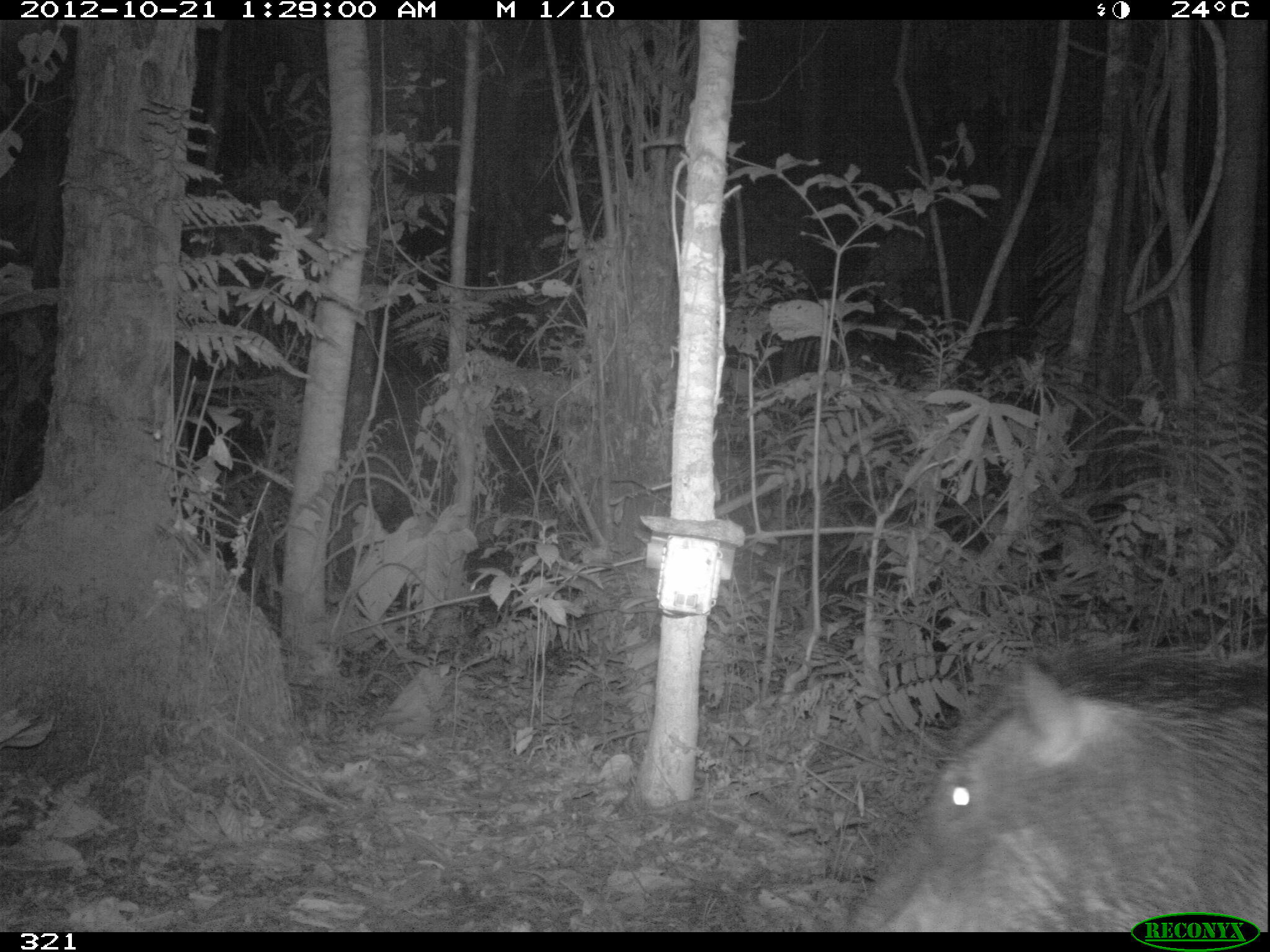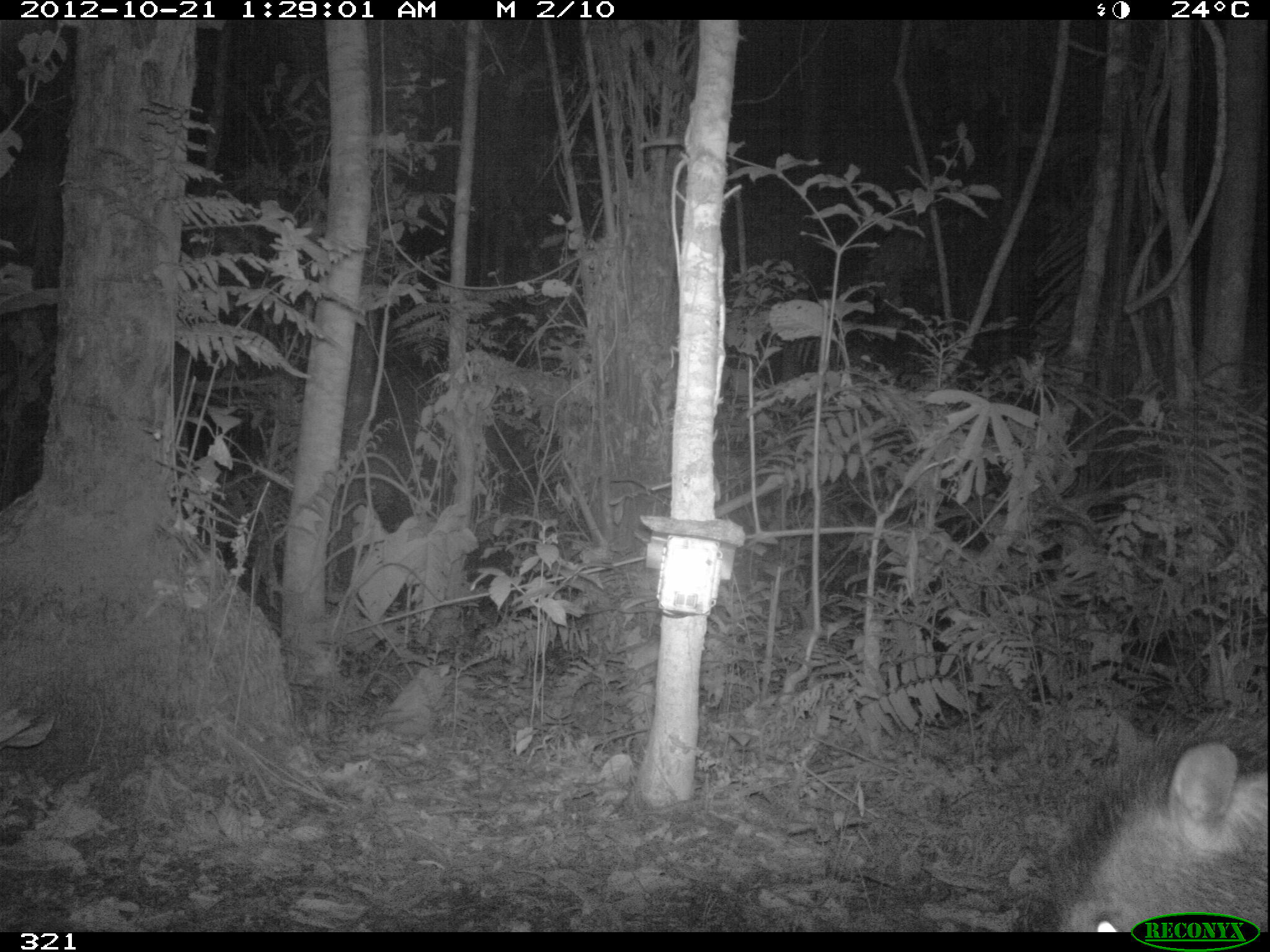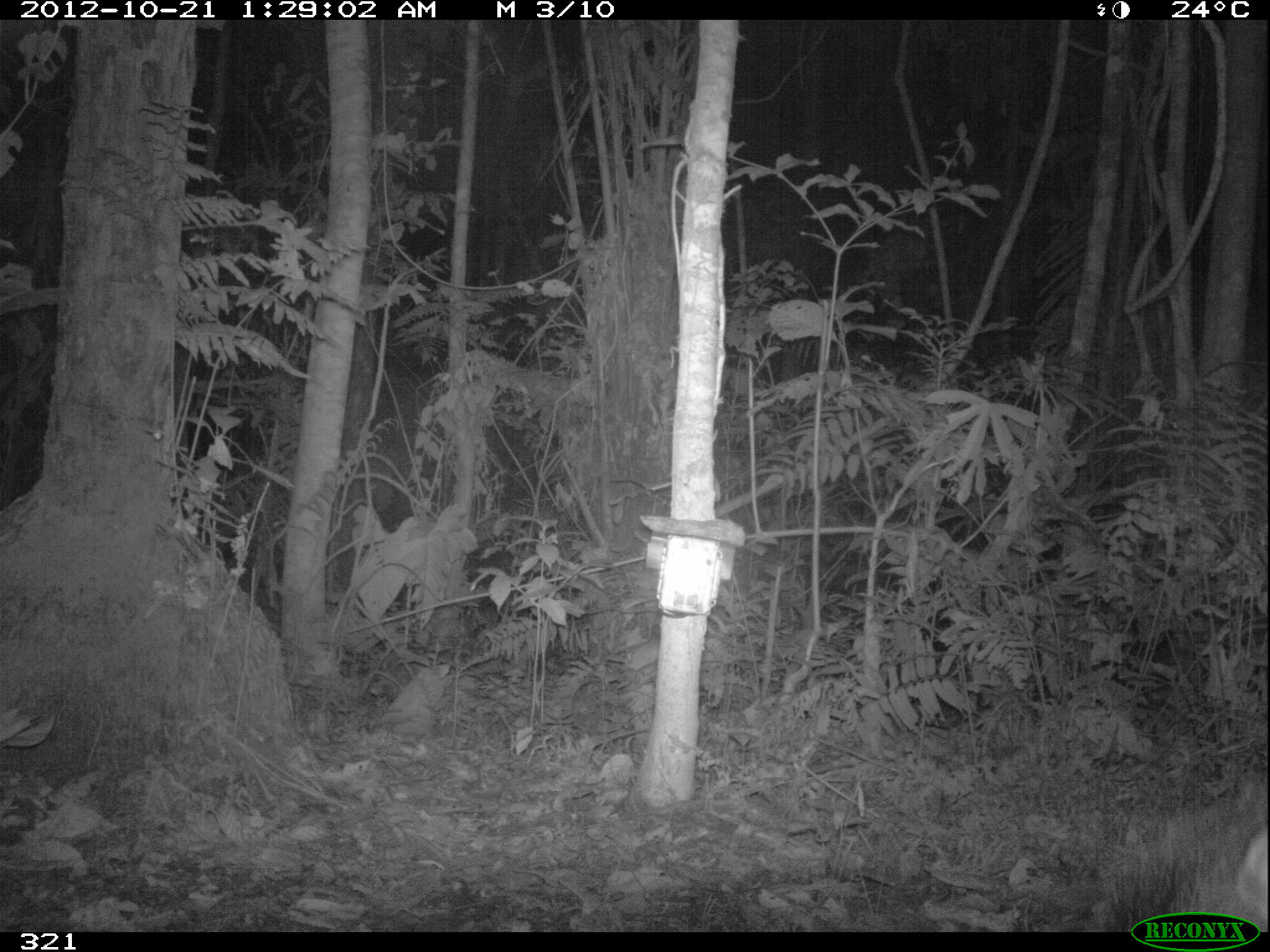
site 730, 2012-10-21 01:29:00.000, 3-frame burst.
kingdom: Animalia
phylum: Chordata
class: Mammalia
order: Artiodactyla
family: Tayassuidae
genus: Tayassu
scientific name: Tayassu pecari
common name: white-lipped peccary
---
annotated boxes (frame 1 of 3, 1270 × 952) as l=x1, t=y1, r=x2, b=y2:
tayassu pecari: l=850, t=648, r=1267, b=932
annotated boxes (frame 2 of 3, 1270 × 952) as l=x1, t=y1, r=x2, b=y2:
tayassu pecari: l=1004, t=708, r=1269, b=932